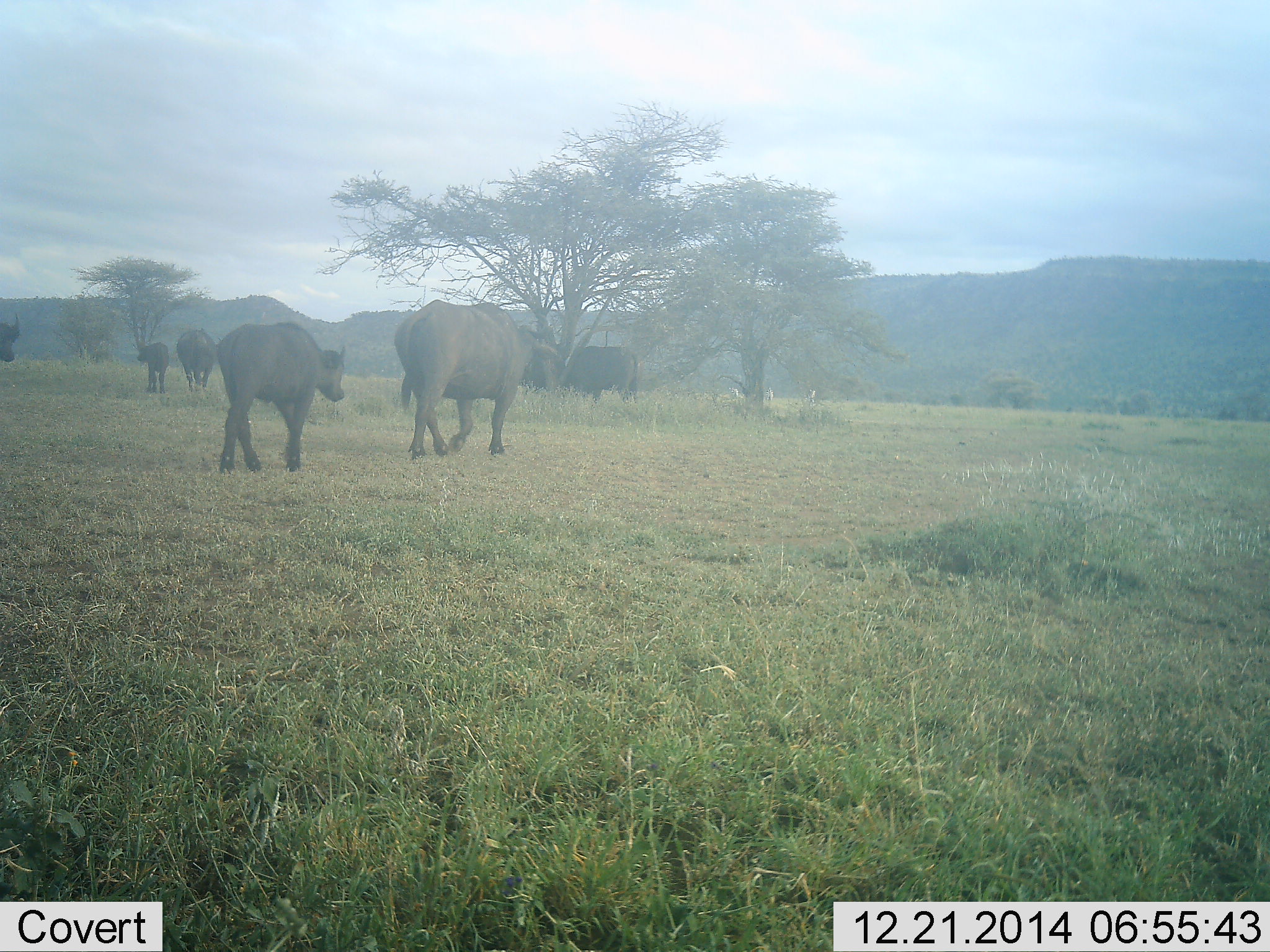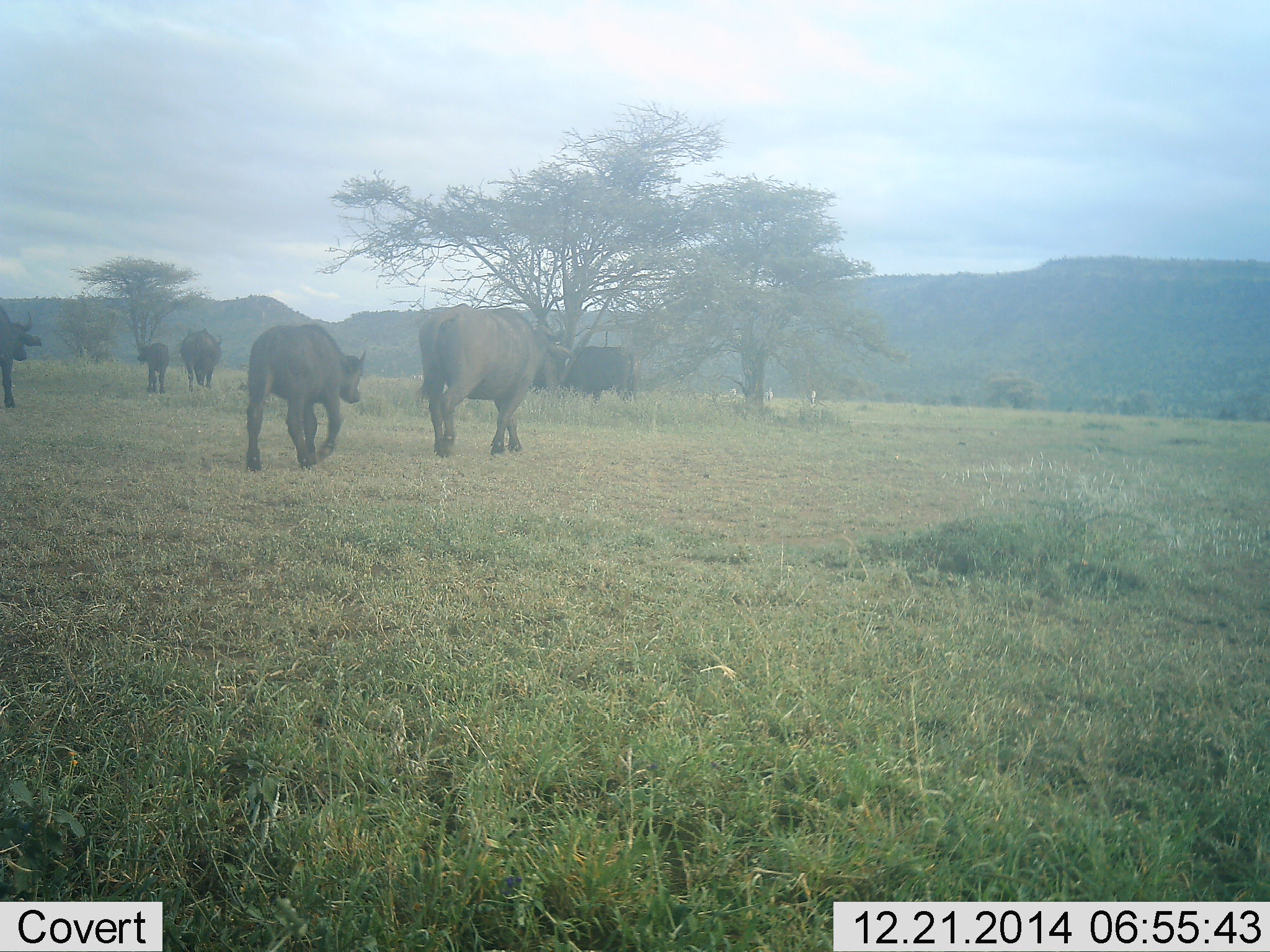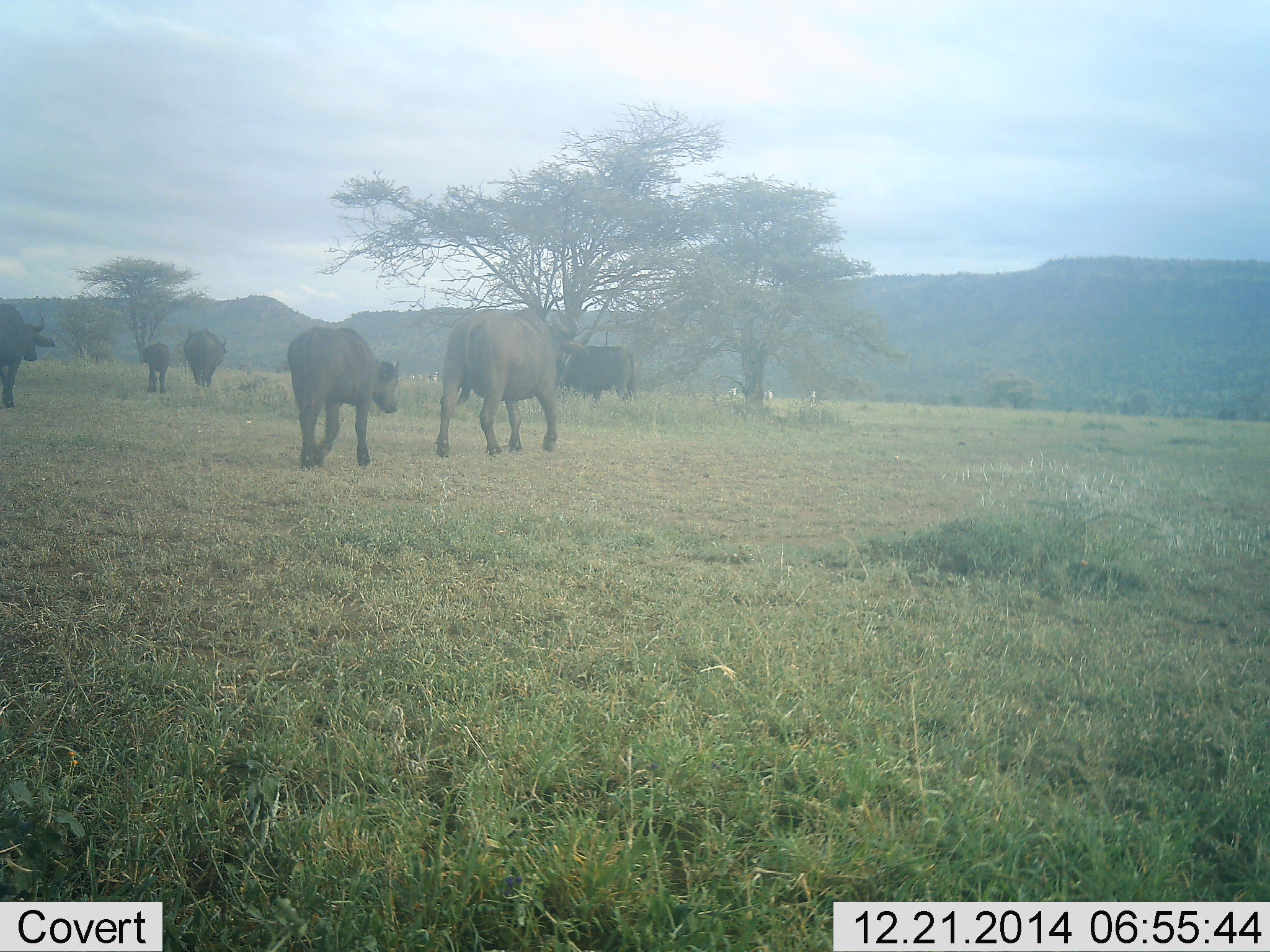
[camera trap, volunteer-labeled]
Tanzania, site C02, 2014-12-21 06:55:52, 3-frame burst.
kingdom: Animalia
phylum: Chordata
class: Mammalia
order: Artiodactyla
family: Bovidae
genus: Syncerus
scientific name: Syncerus caffer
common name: cape buffalo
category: buffalo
Buffalo (cape buffalo) (Syncerus caffer), count 6. Behavior (volunteer vote fractions): standing 27%, resting 0%, moving 91%, interacting 0%. Young present (vote fraction): 55%. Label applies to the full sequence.